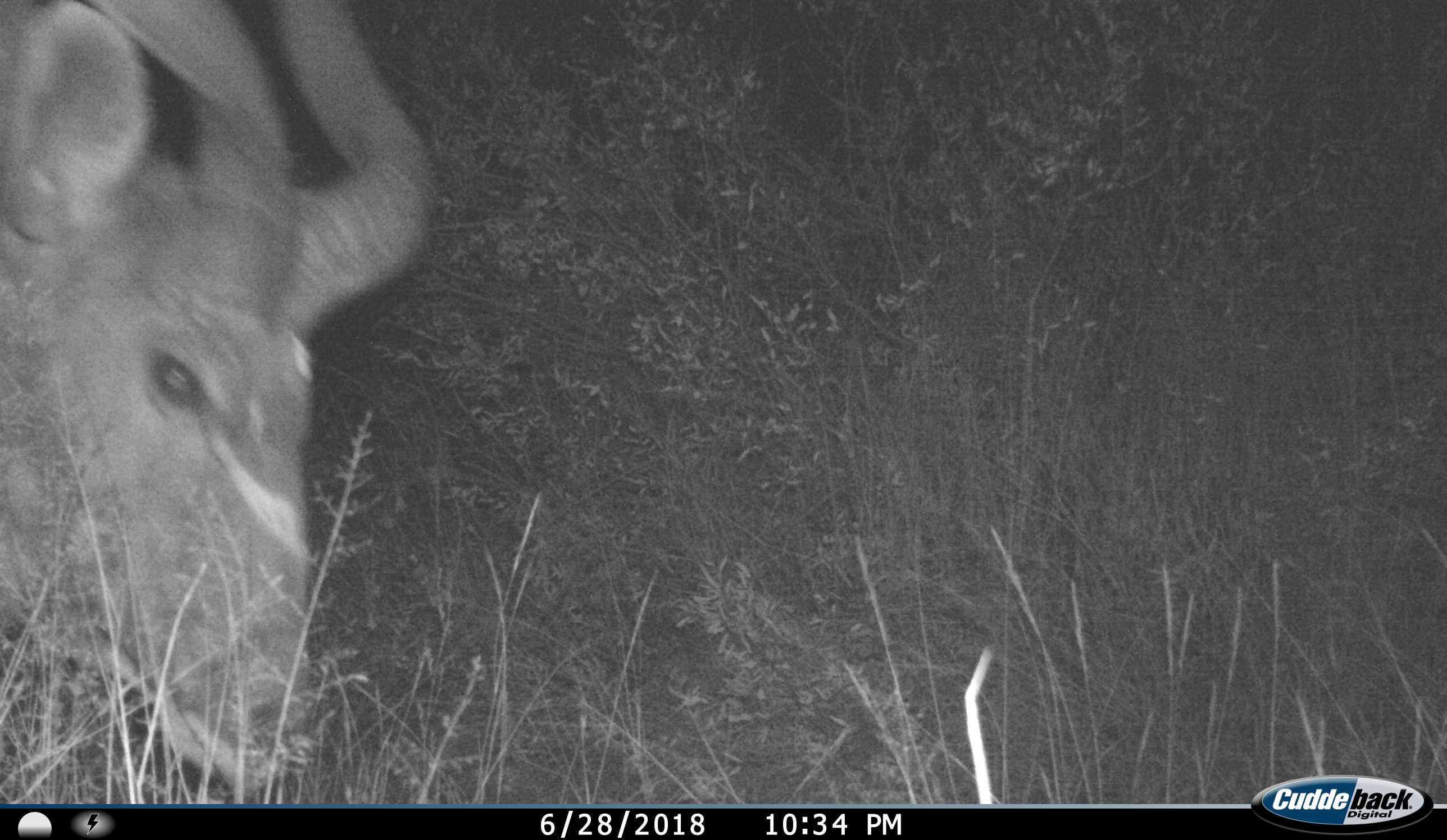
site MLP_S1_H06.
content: unidentified animal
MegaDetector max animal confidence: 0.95